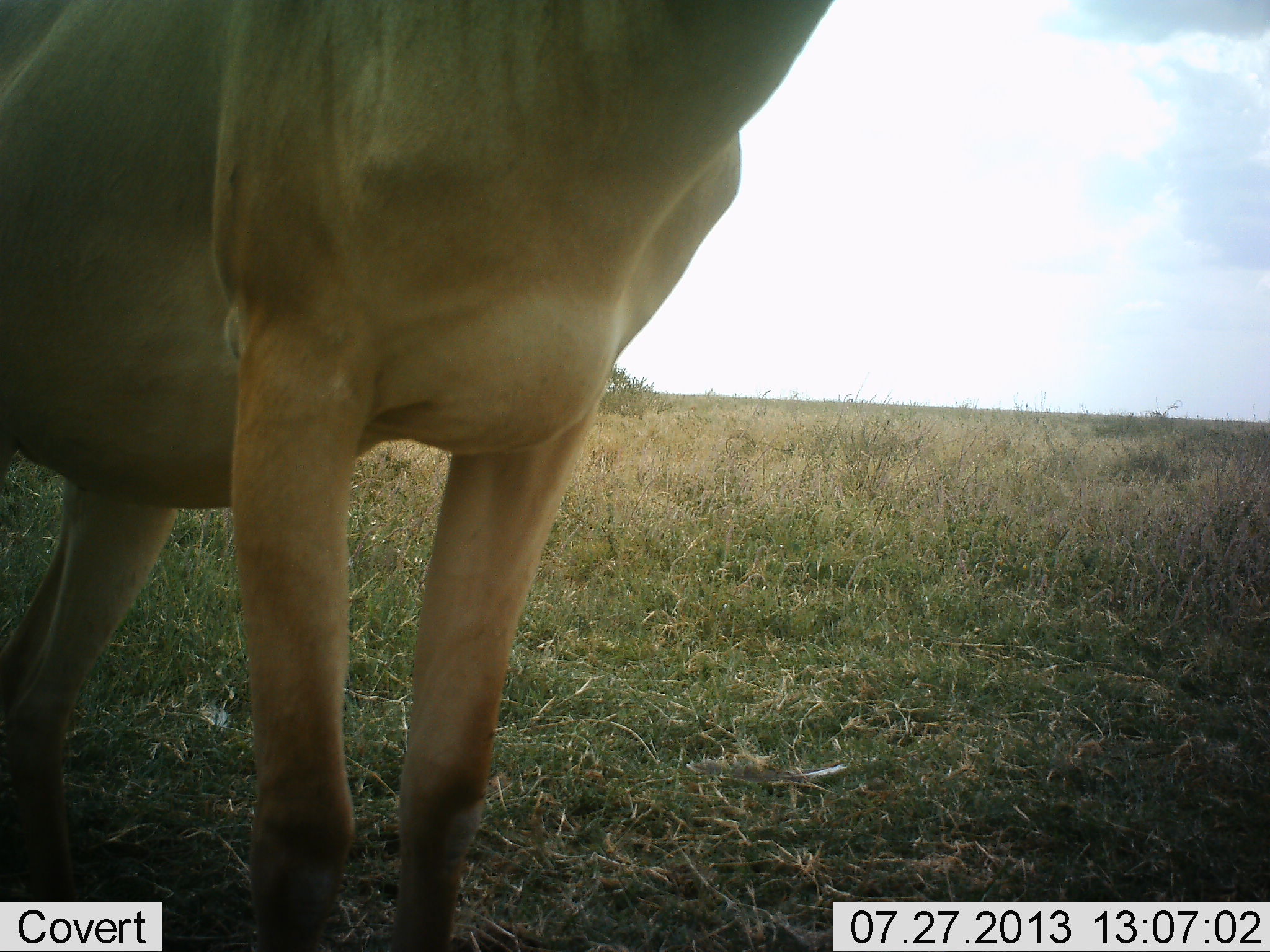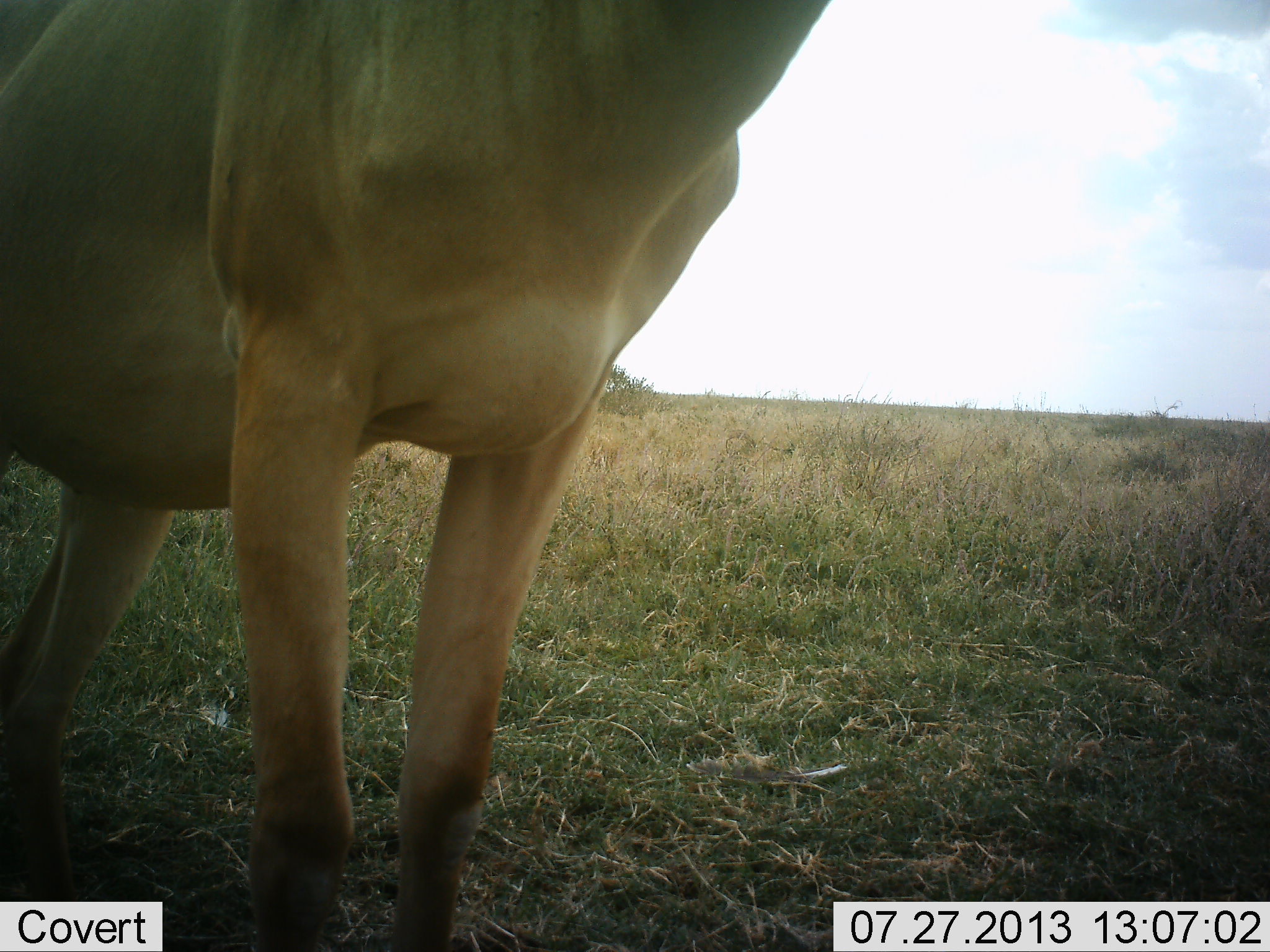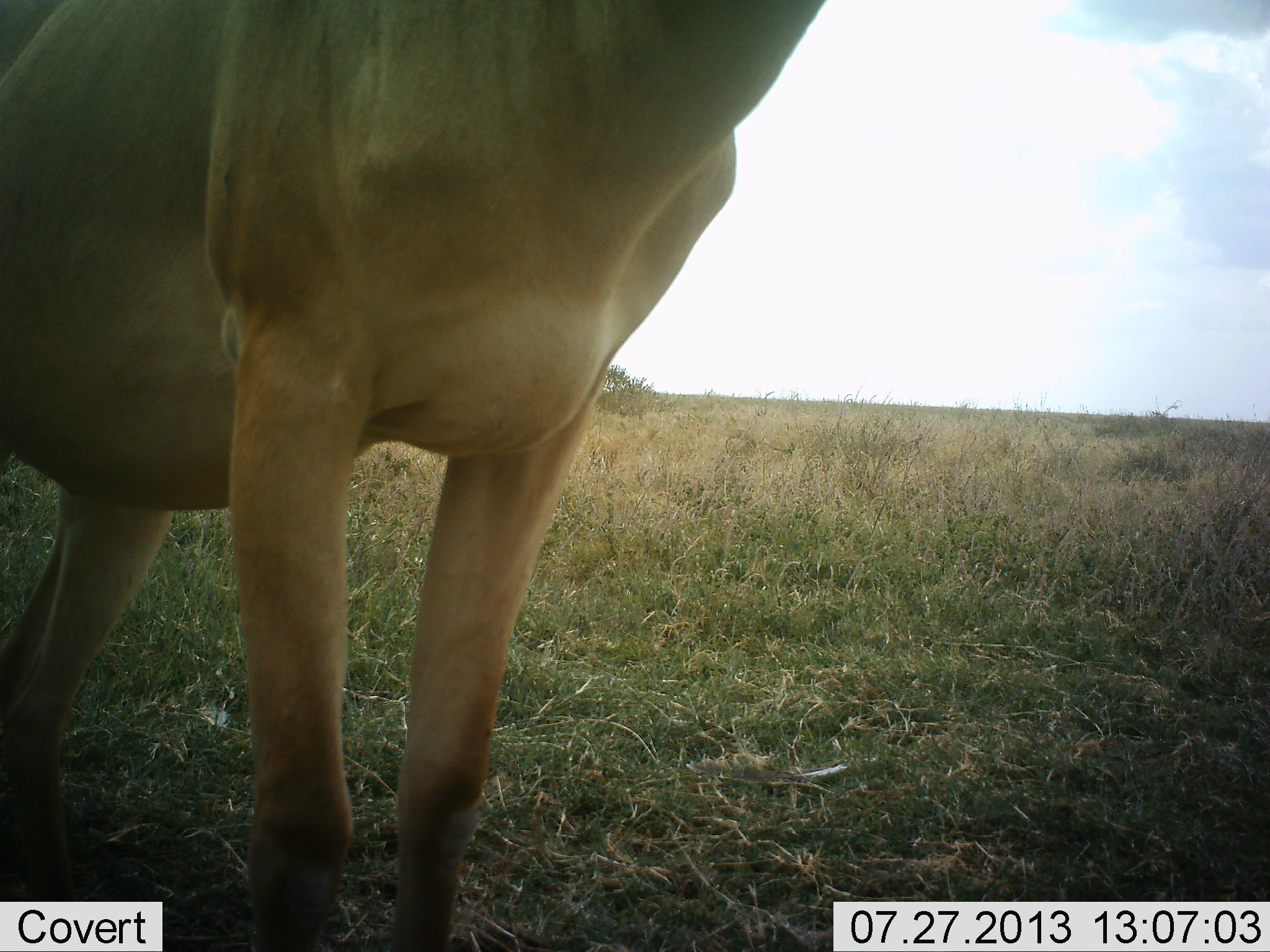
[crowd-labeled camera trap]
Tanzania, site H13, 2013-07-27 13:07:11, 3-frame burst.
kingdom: Animalia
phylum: Chordata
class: Mammalia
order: Artiodactyla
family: Bovidae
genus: Alcelaphus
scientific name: Alcelaphus buselaphus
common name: hartebeest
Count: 1.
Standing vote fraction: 100%.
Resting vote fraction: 0%.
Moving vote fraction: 0%.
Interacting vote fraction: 0%.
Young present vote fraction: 0%.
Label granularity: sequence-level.